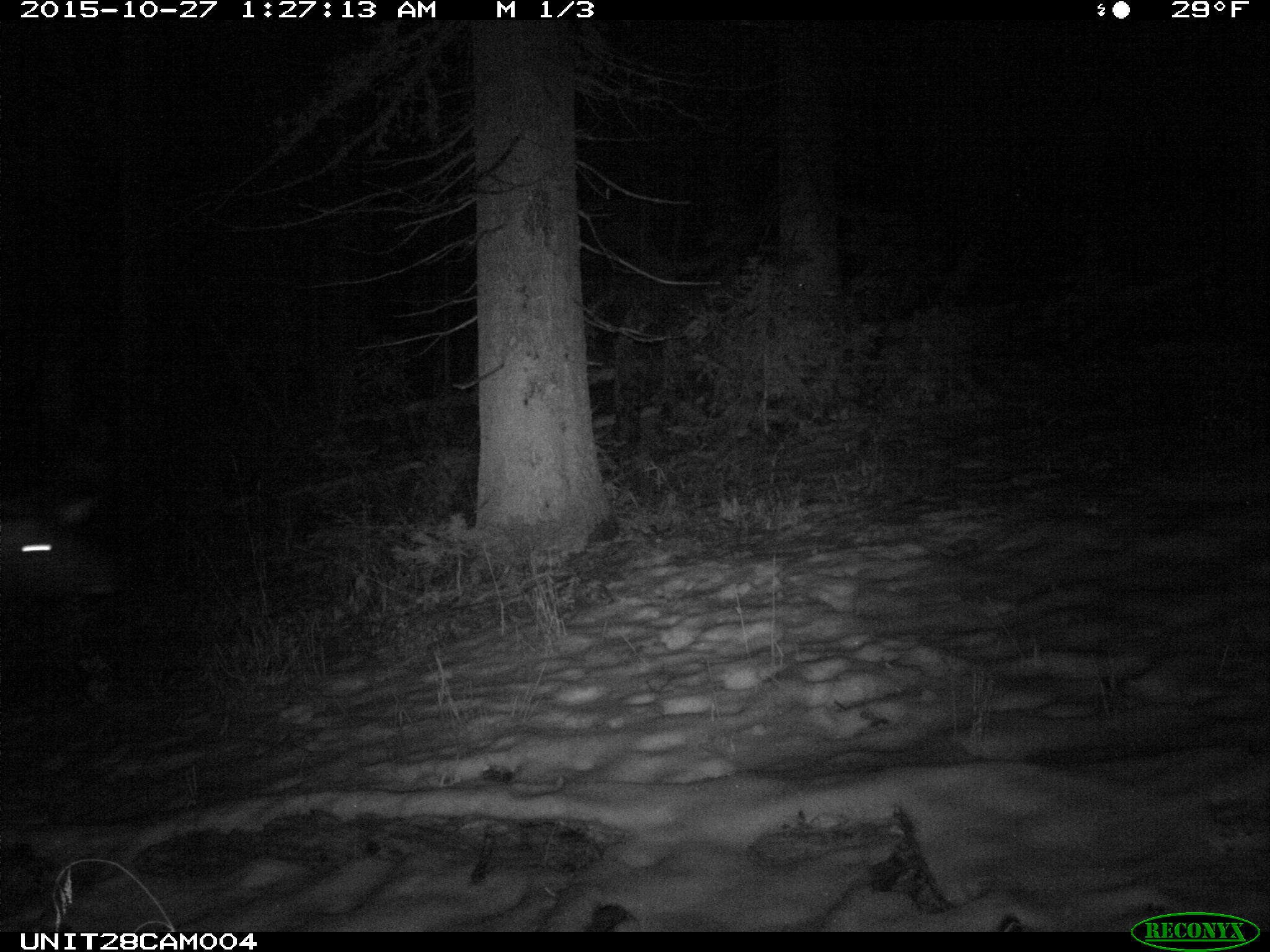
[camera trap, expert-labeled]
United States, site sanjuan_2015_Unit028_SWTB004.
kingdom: Animalia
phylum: Chordata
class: Mammalia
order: Artiodactyla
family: Cervidae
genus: Cervus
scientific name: Cervus elaphus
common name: red deer